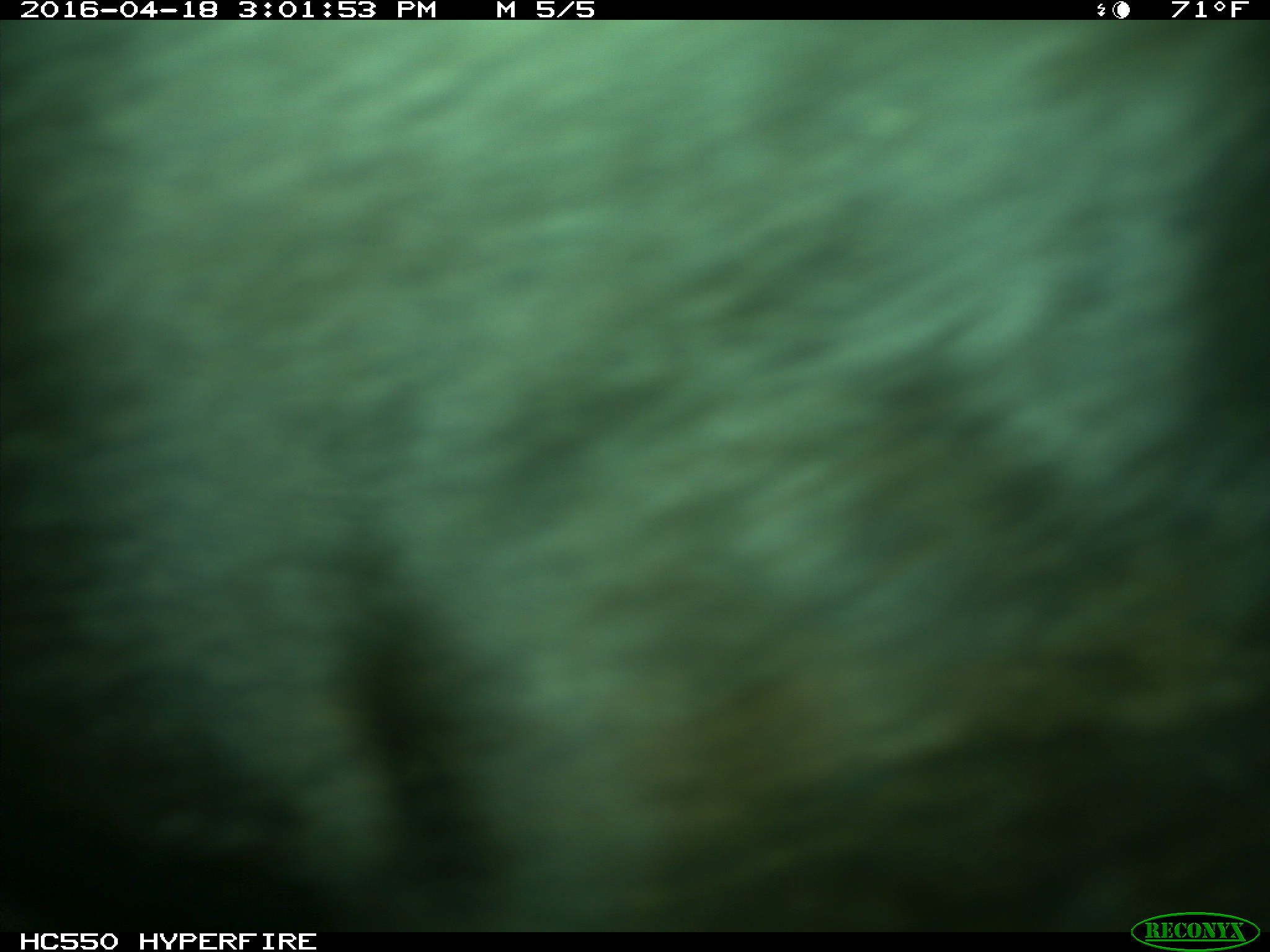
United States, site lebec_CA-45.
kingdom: Animalia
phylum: Chordata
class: Mammalia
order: Artiodactyla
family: Bovidae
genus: Bos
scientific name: Bos taurus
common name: domestic cow